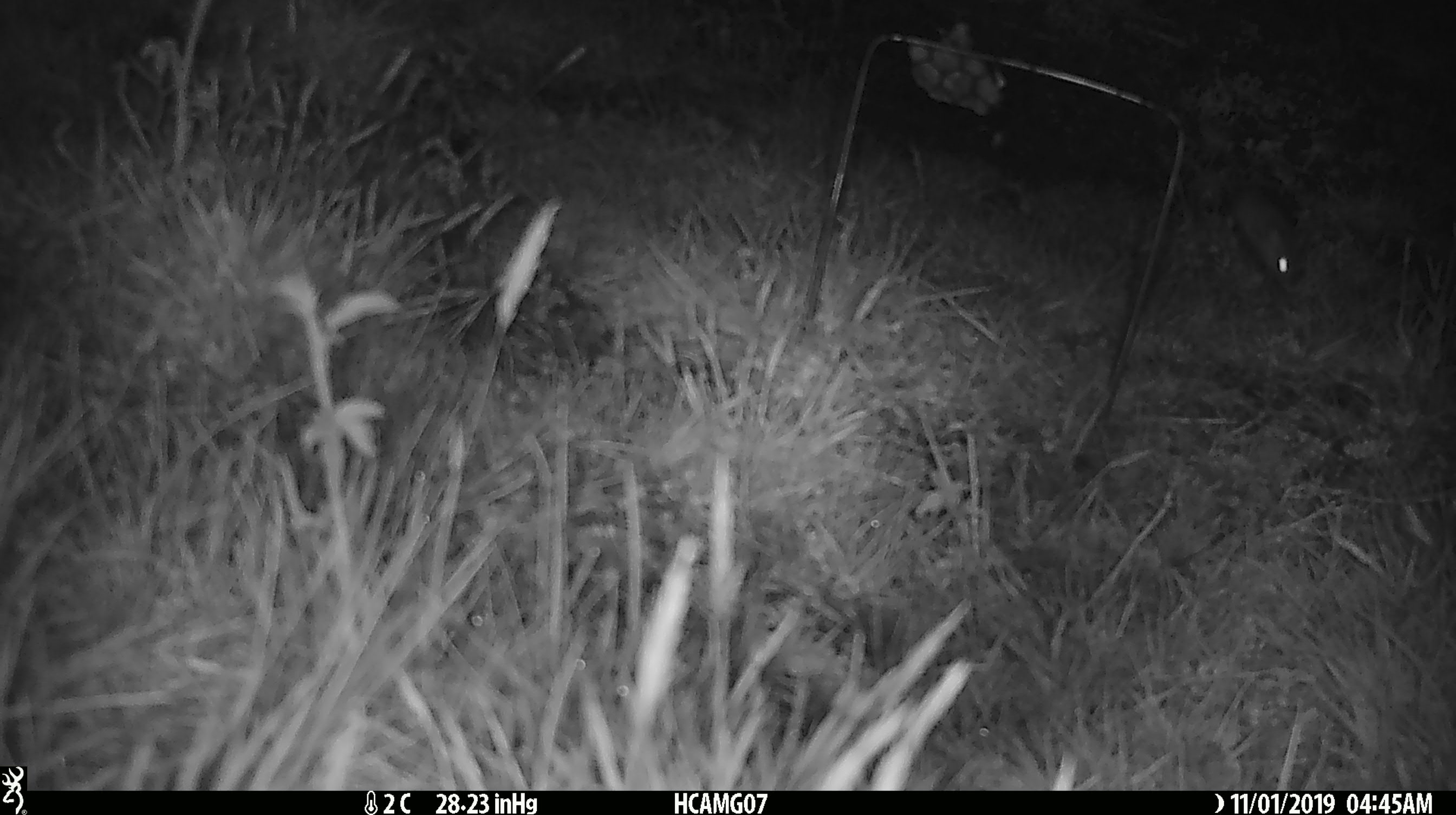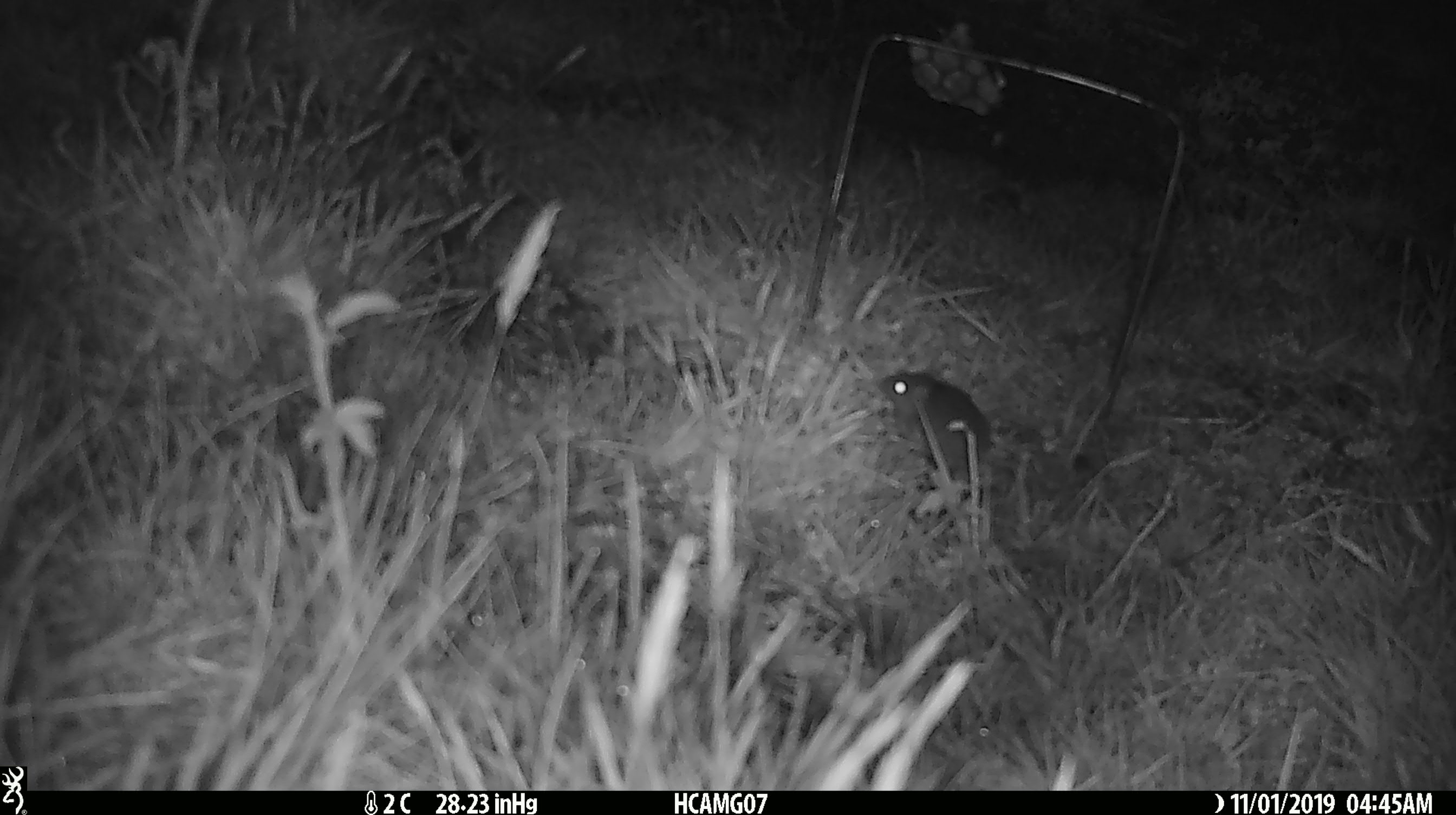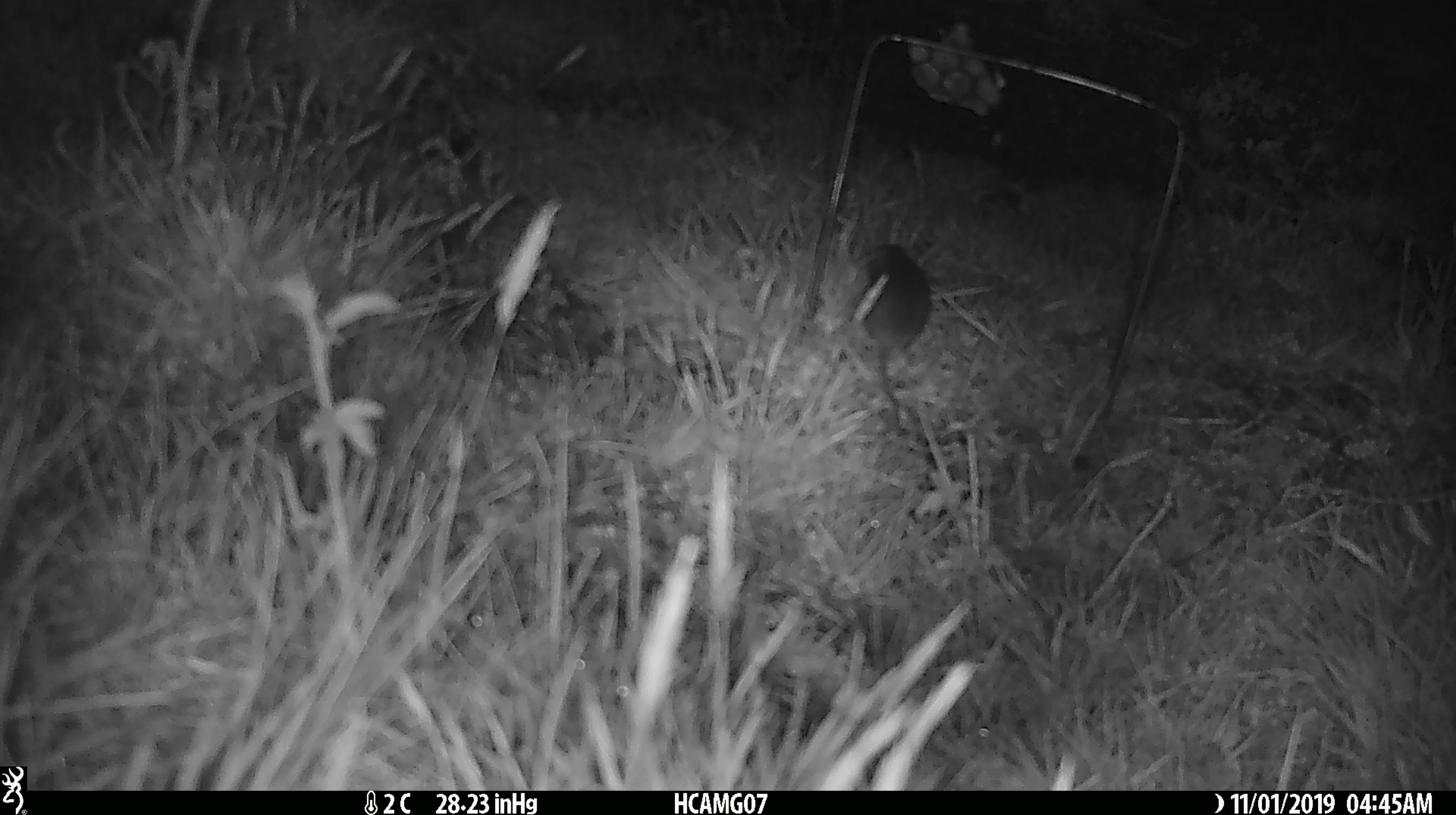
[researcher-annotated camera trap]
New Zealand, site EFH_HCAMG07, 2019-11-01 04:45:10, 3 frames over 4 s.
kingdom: Animalia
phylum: Chordata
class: Mammalia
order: Rodentia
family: Muridae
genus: Mus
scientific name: Mus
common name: mouse